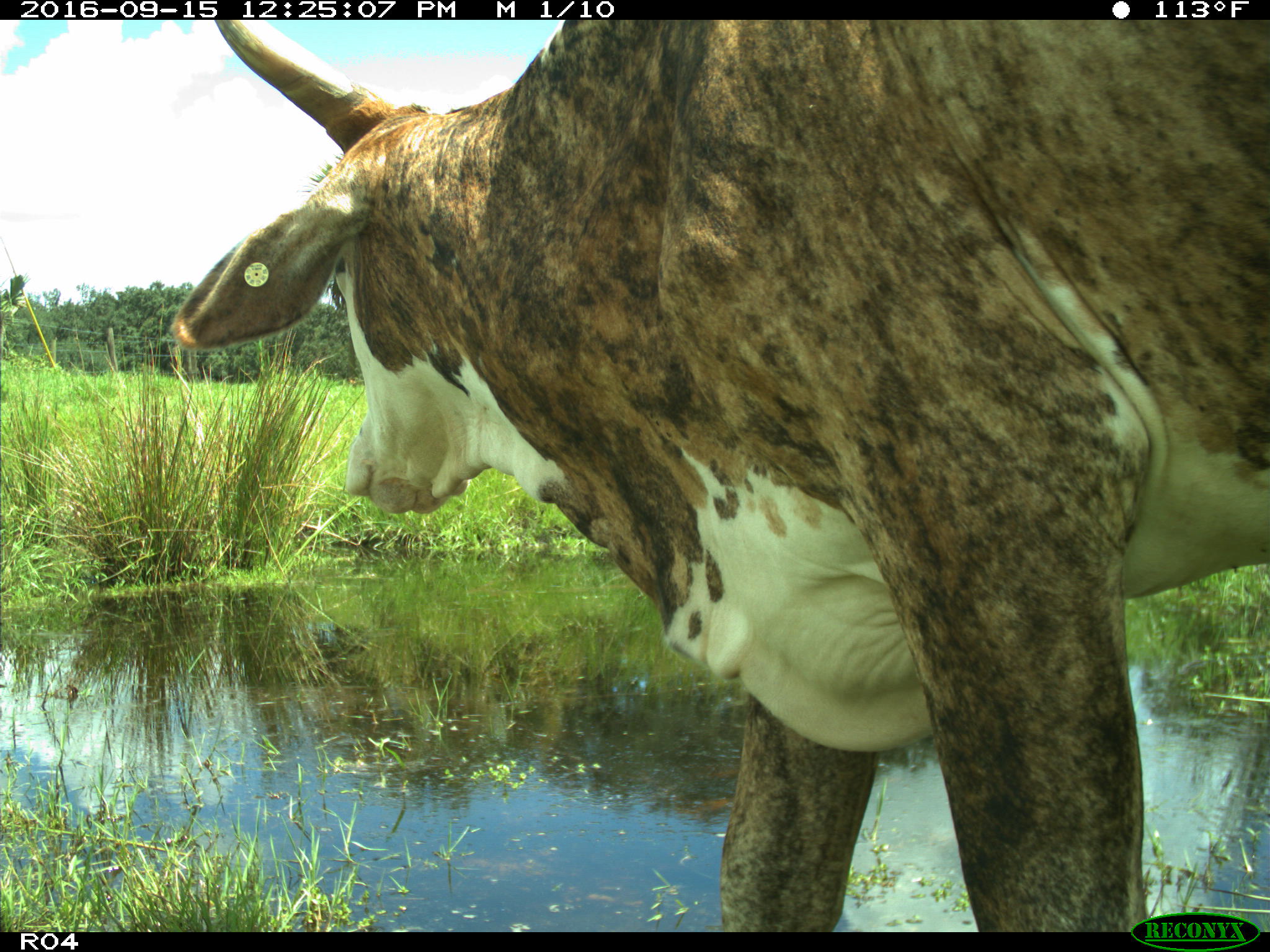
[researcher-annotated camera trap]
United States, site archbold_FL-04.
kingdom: Animalia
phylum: Chordata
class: Mammalia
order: Artiodactyla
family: Bovidae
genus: Bos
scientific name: Bos taurus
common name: domestic cow